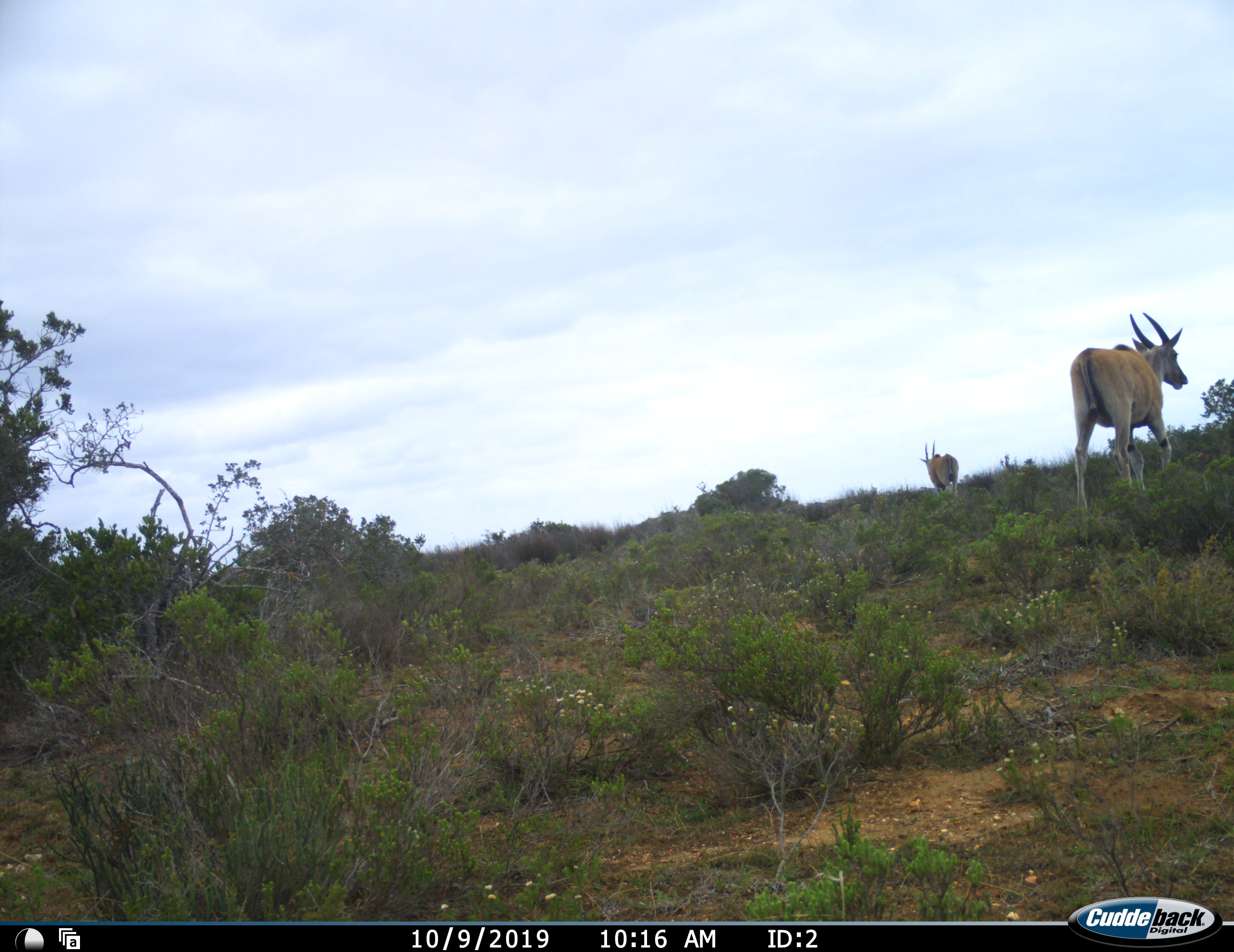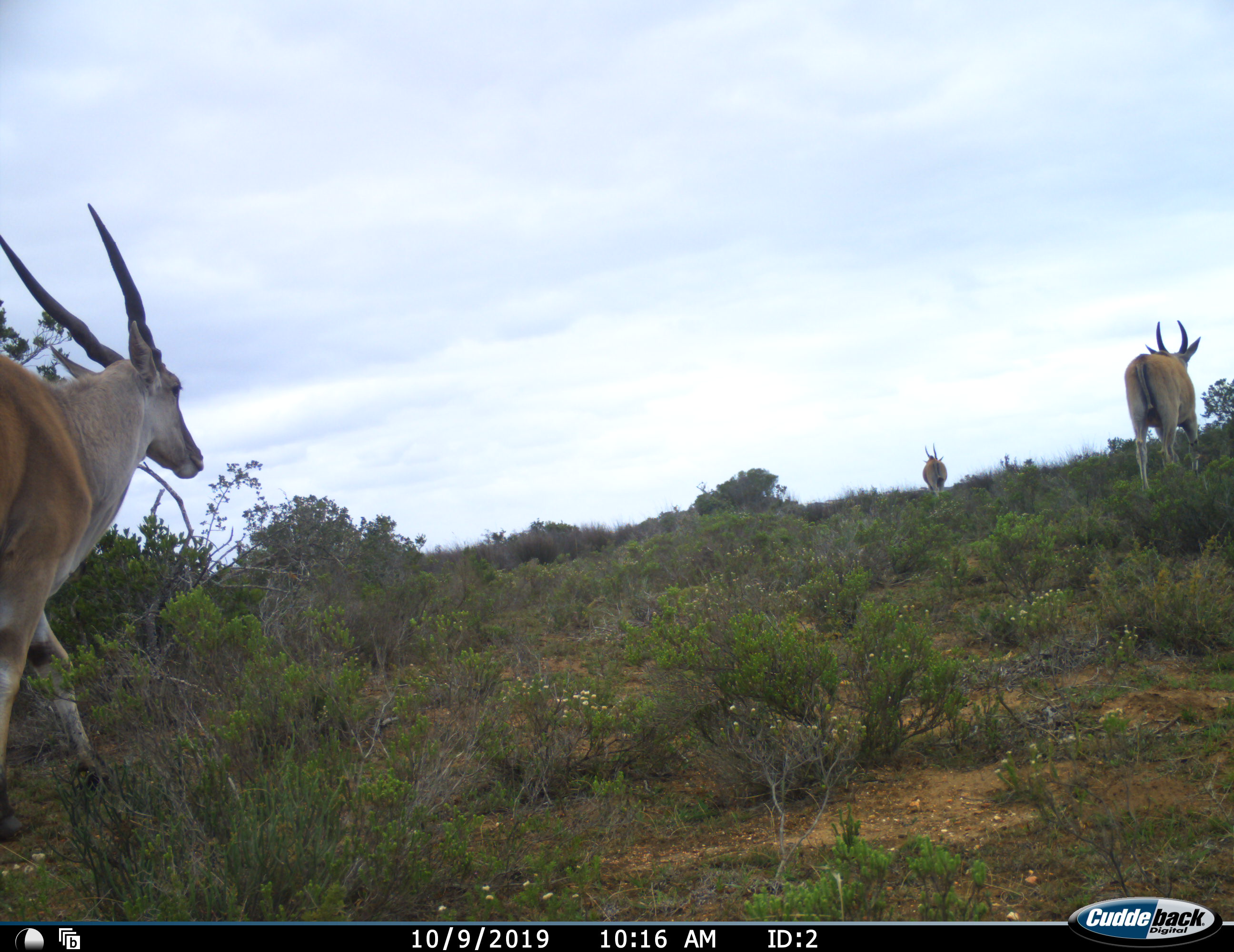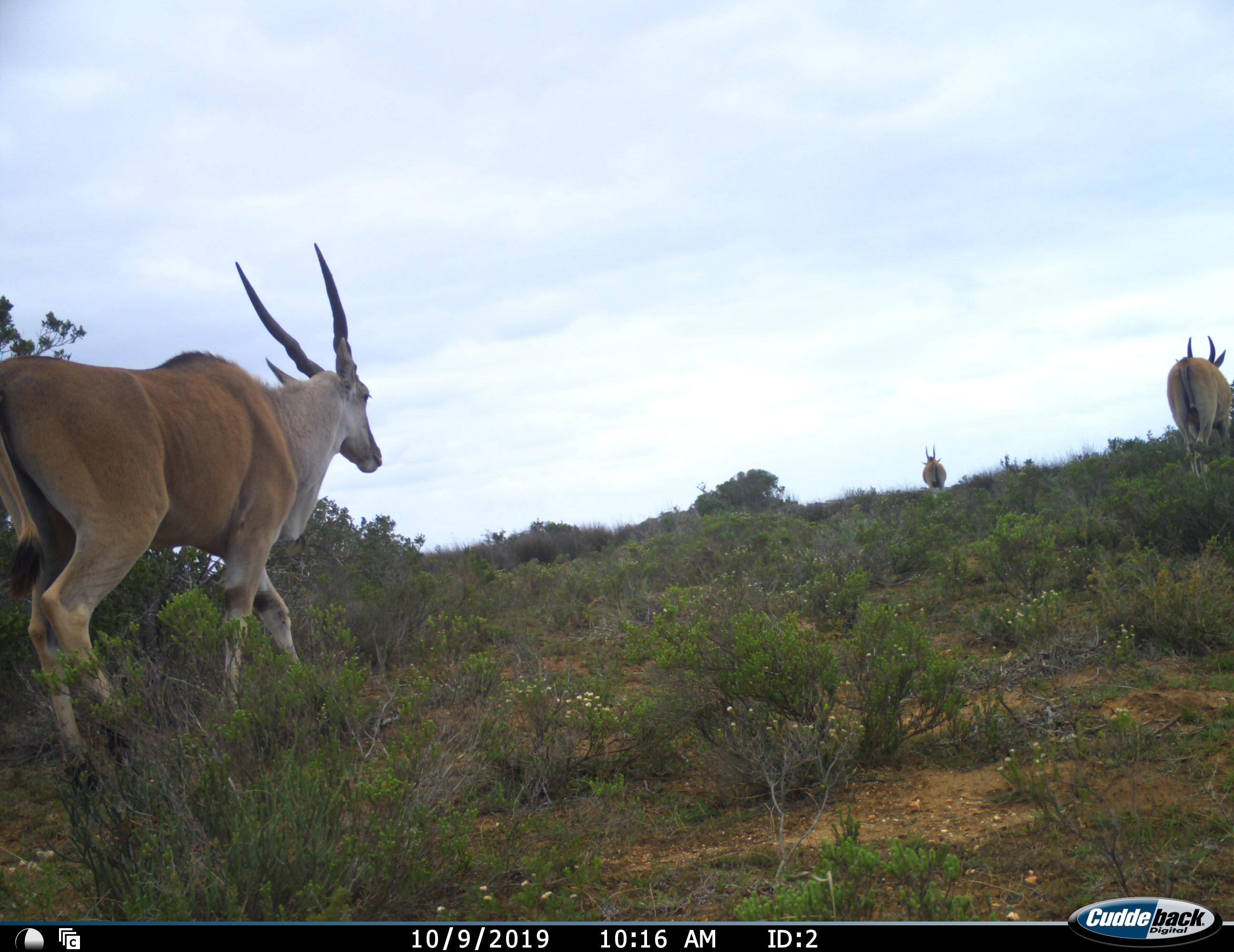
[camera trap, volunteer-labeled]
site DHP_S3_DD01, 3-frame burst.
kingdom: Animalia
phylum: Chordata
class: Mammalia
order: Artiodactyla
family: Bovidae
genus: Tragelaphus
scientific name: Tragelaphus oryx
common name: eland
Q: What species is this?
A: Eland (Tragelaphus oryx).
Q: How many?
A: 3.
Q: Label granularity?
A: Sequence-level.